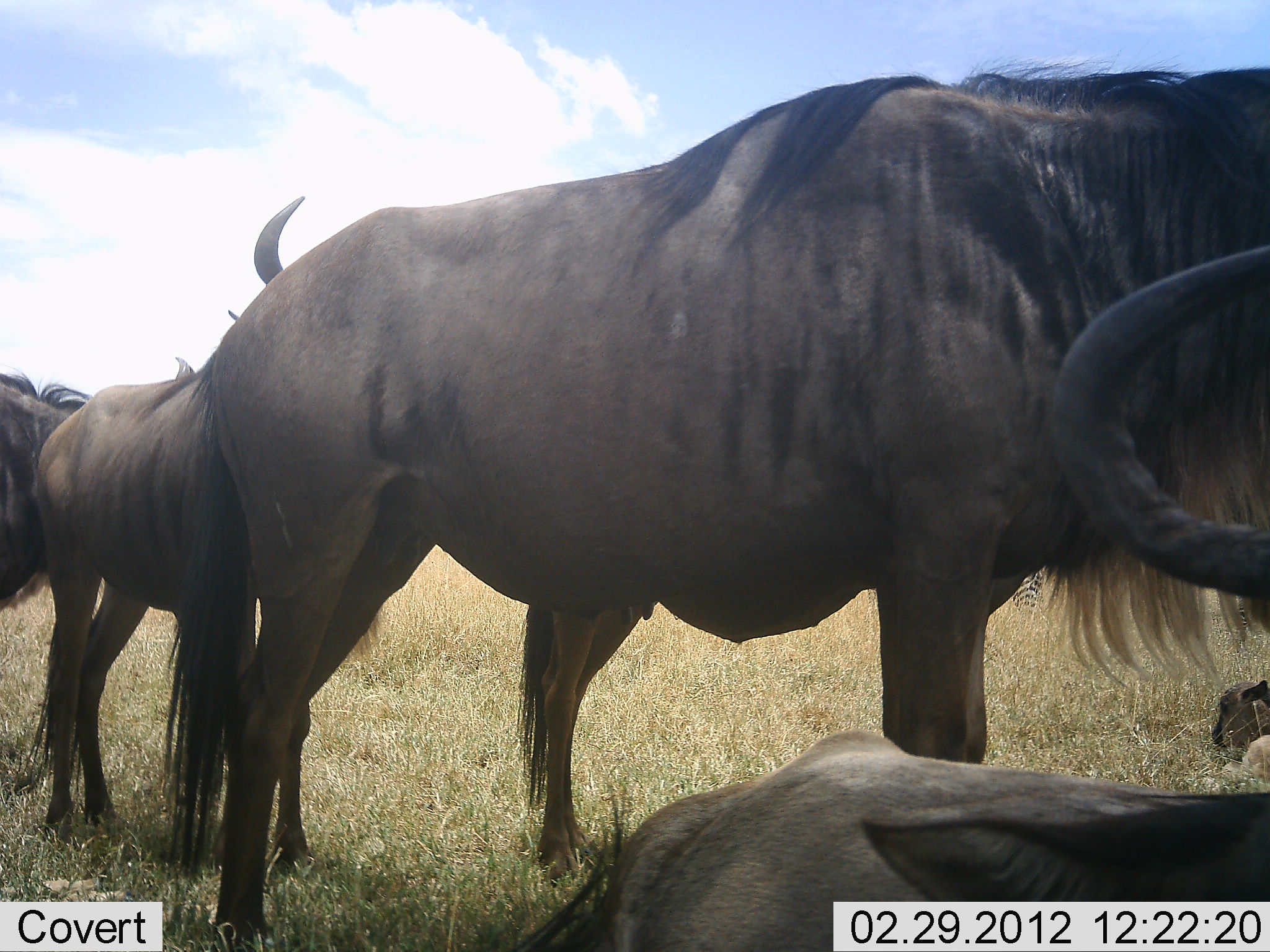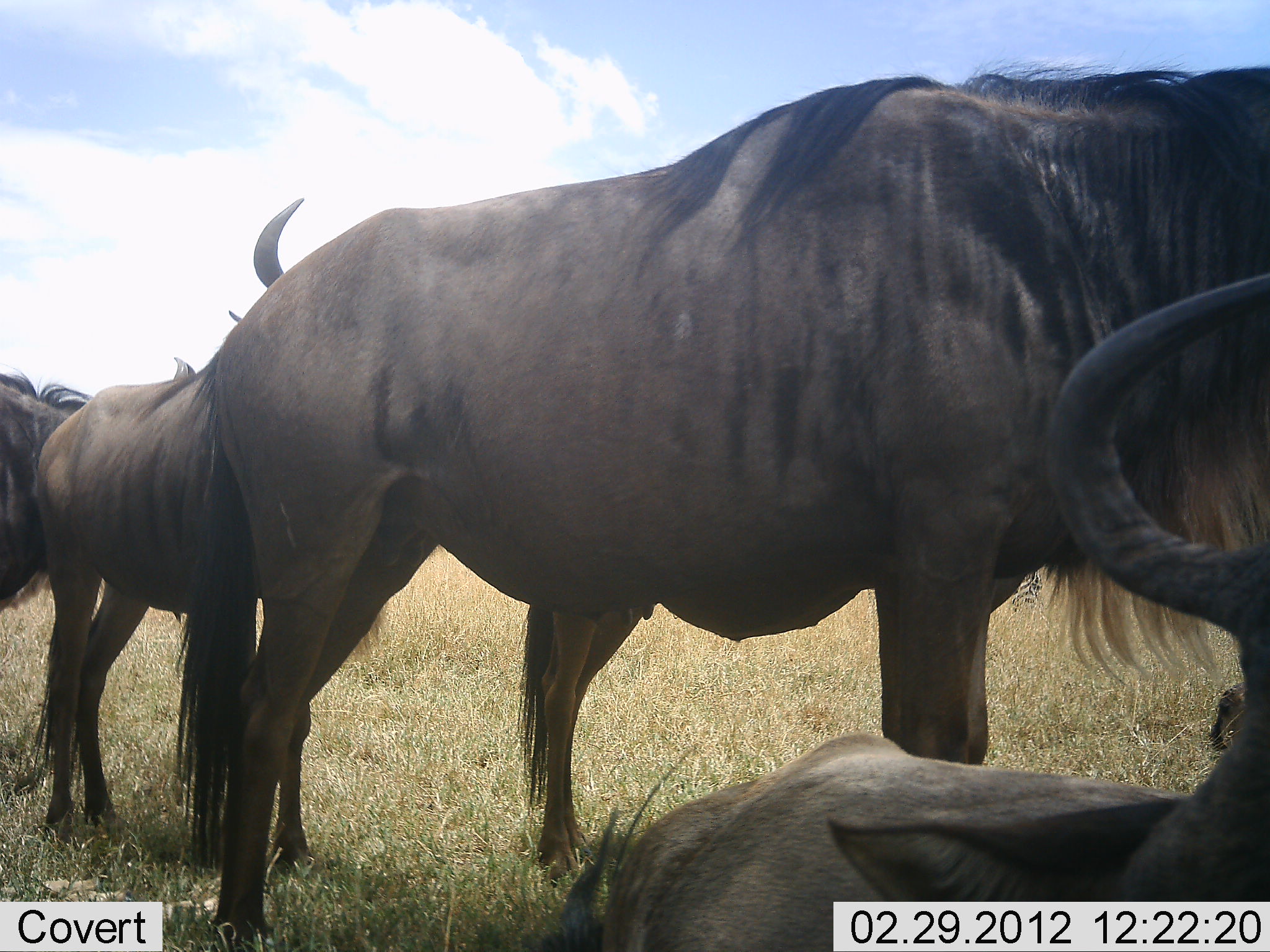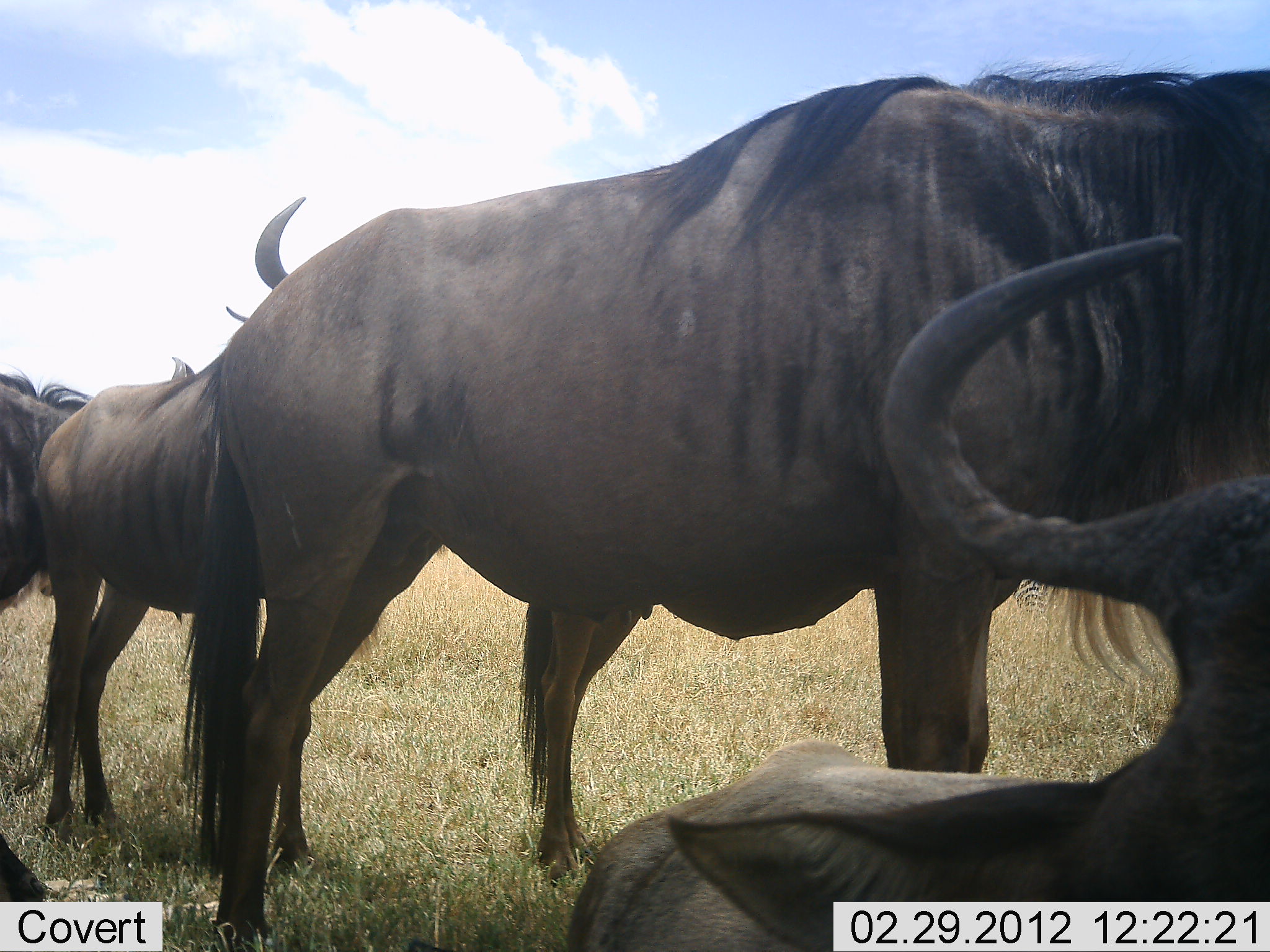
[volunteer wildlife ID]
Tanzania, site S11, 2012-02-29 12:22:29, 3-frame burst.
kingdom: Animalia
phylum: Chordata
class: Mammalia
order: Artiodactyla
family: Bovidae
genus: Connochaetes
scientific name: Connochaetes taurinus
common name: blue wildebeest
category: wildebeest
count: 4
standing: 82%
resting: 82%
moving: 12%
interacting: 6%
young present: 18%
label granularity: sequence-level